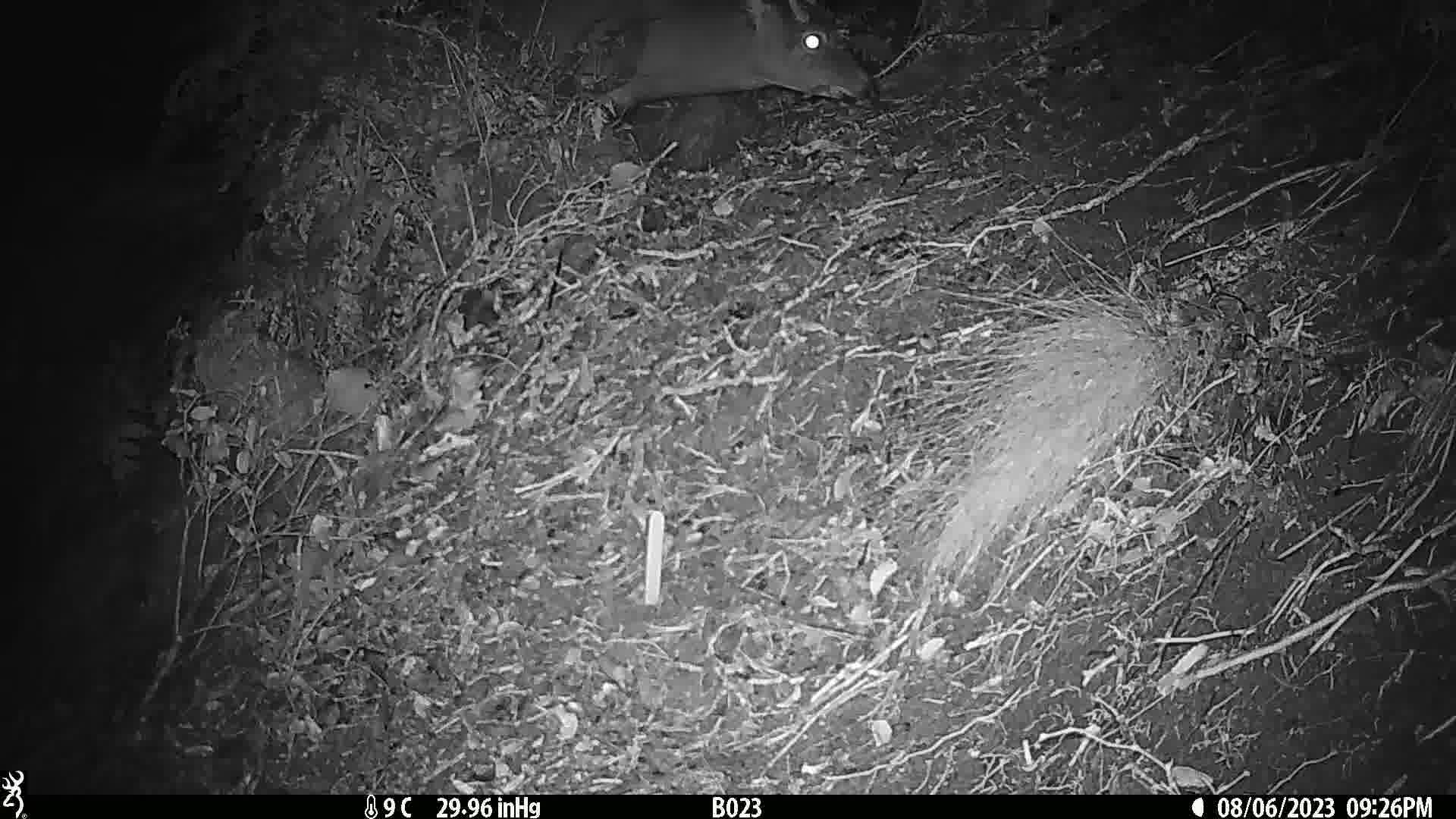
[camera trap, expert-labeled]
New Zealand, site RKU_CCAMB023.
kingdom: Animalia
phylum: Chordata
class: Mammalia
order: Artiodactyla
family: Cervidae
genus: Odocoileus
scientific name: Odocoileus virginianus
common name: white-tailed deer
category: white tailed deer